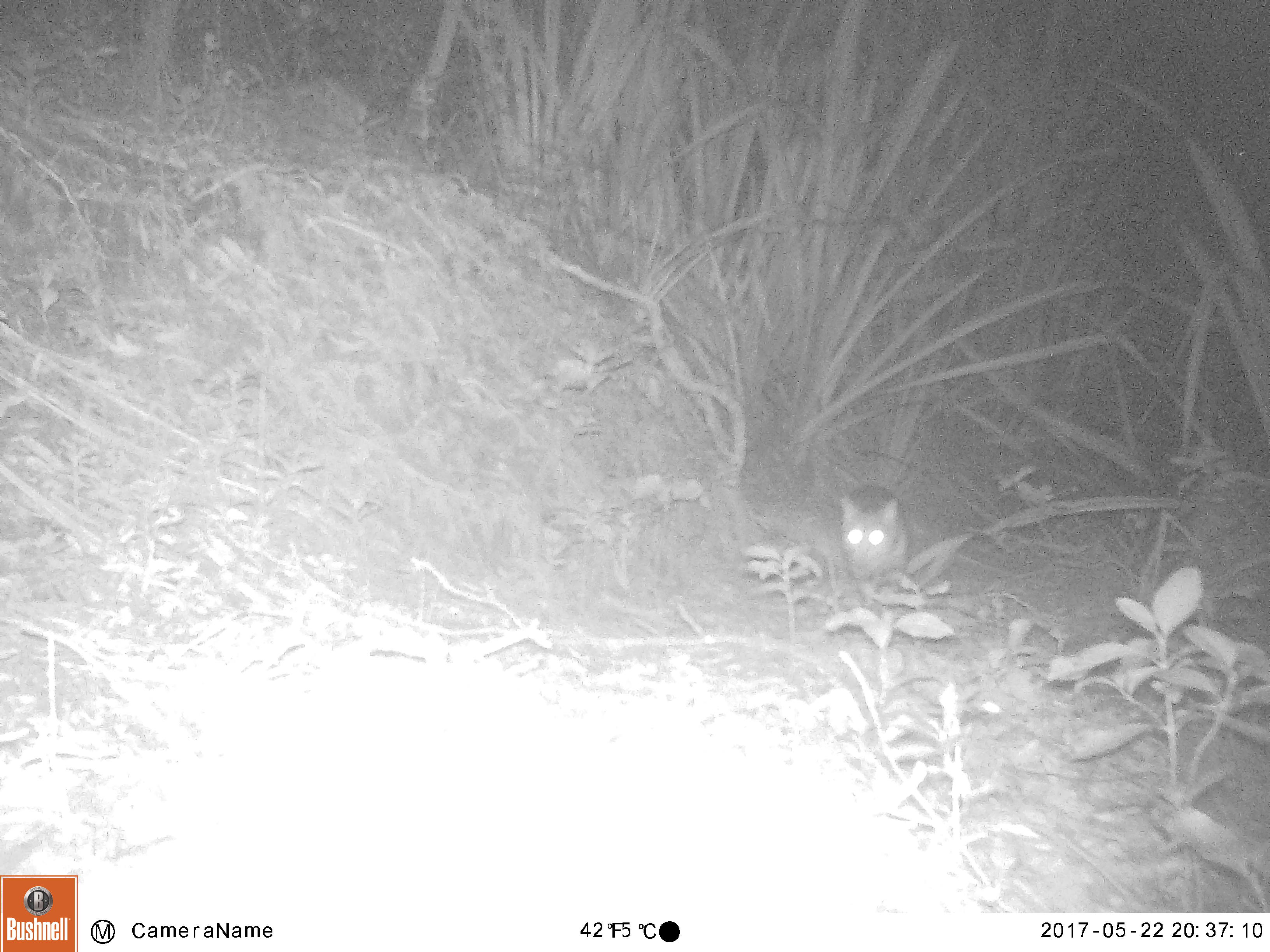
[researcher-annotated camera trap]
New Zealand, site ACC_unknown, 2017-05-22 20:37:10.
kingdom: Animalia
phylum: Chordata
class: Mammalia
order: Carnivora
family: Felidae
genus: Felis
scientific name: Felis catus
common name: domestic cat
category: cat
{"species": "cat (domestic cat) (Felis catus)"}